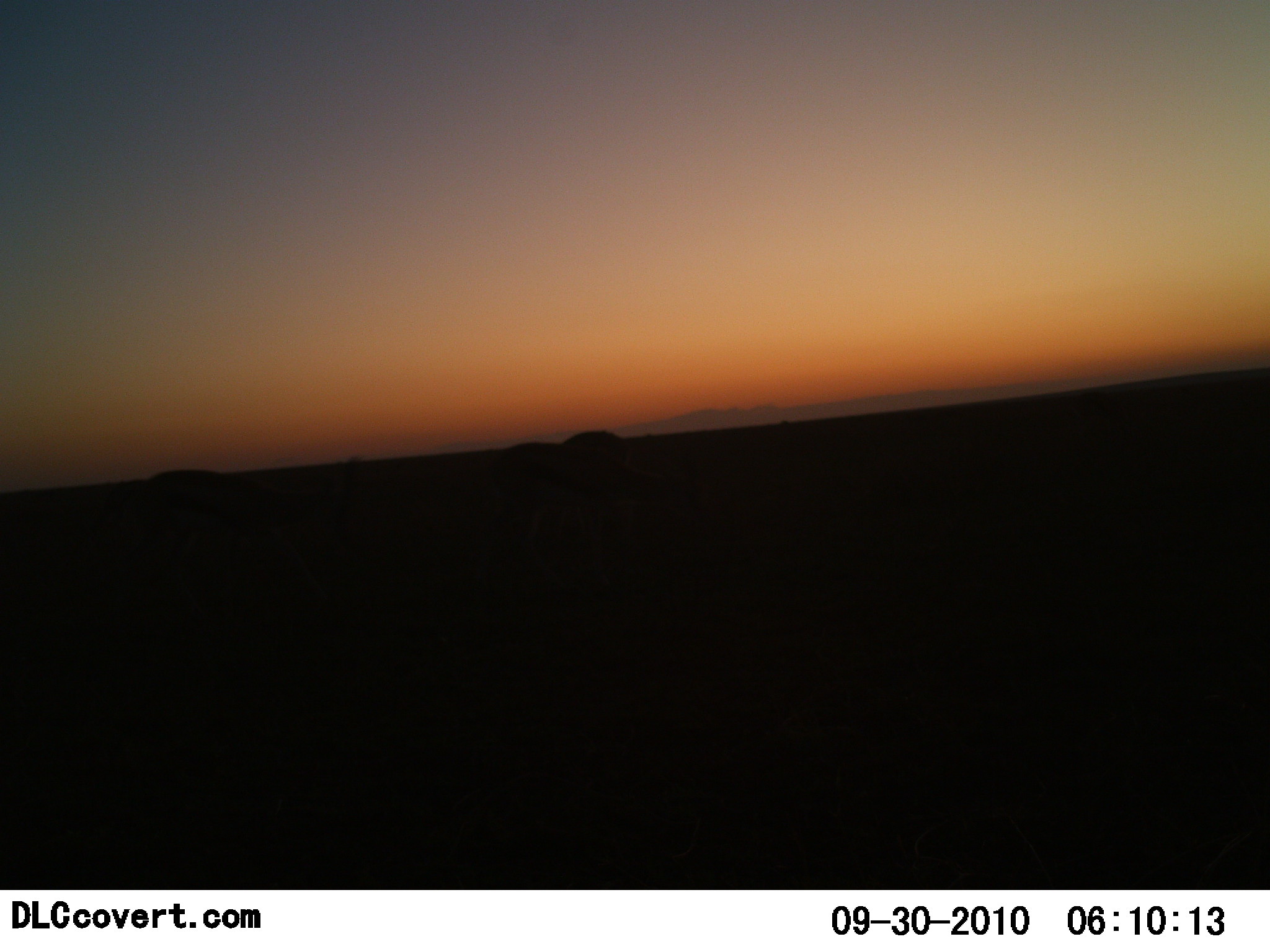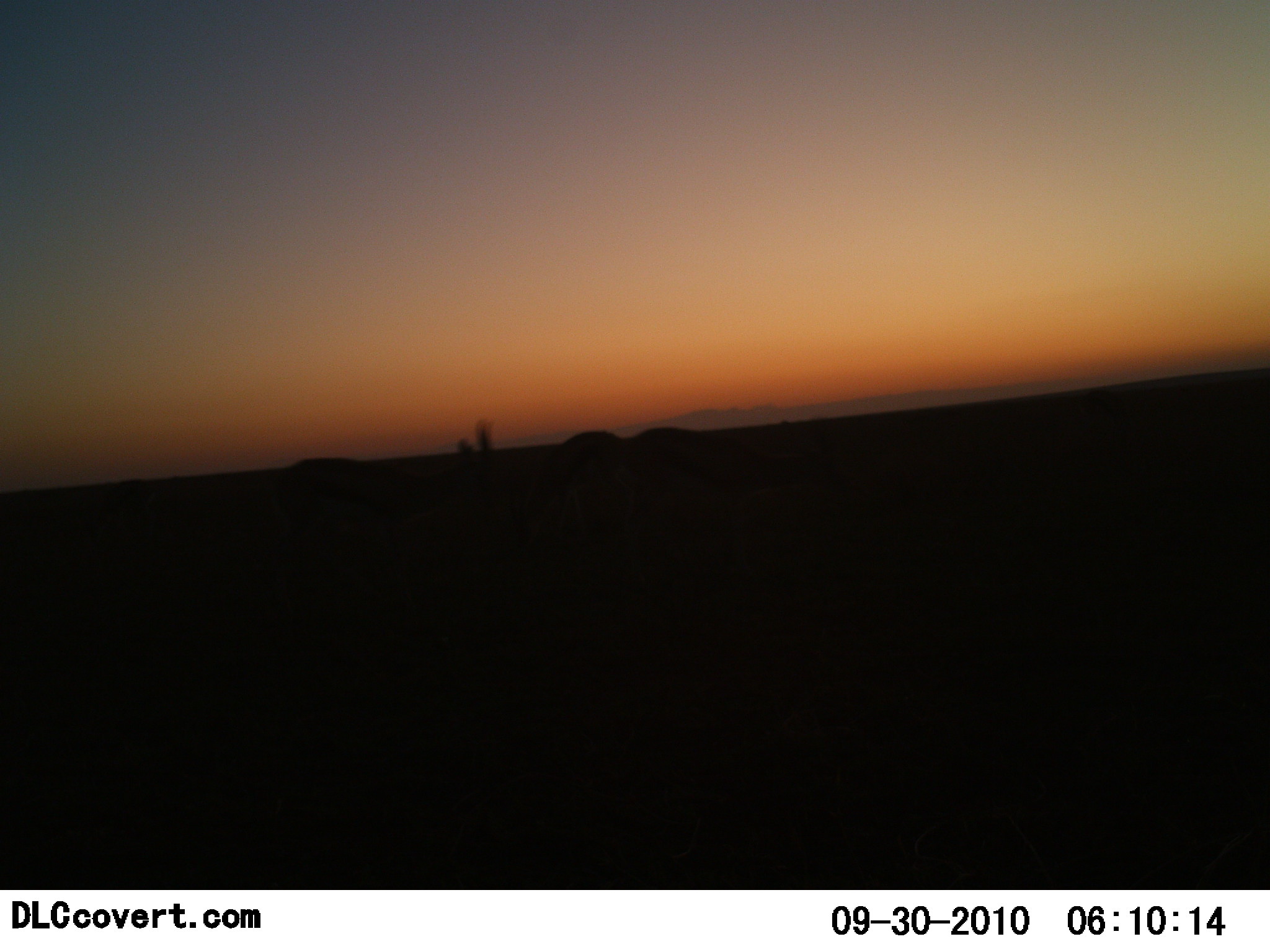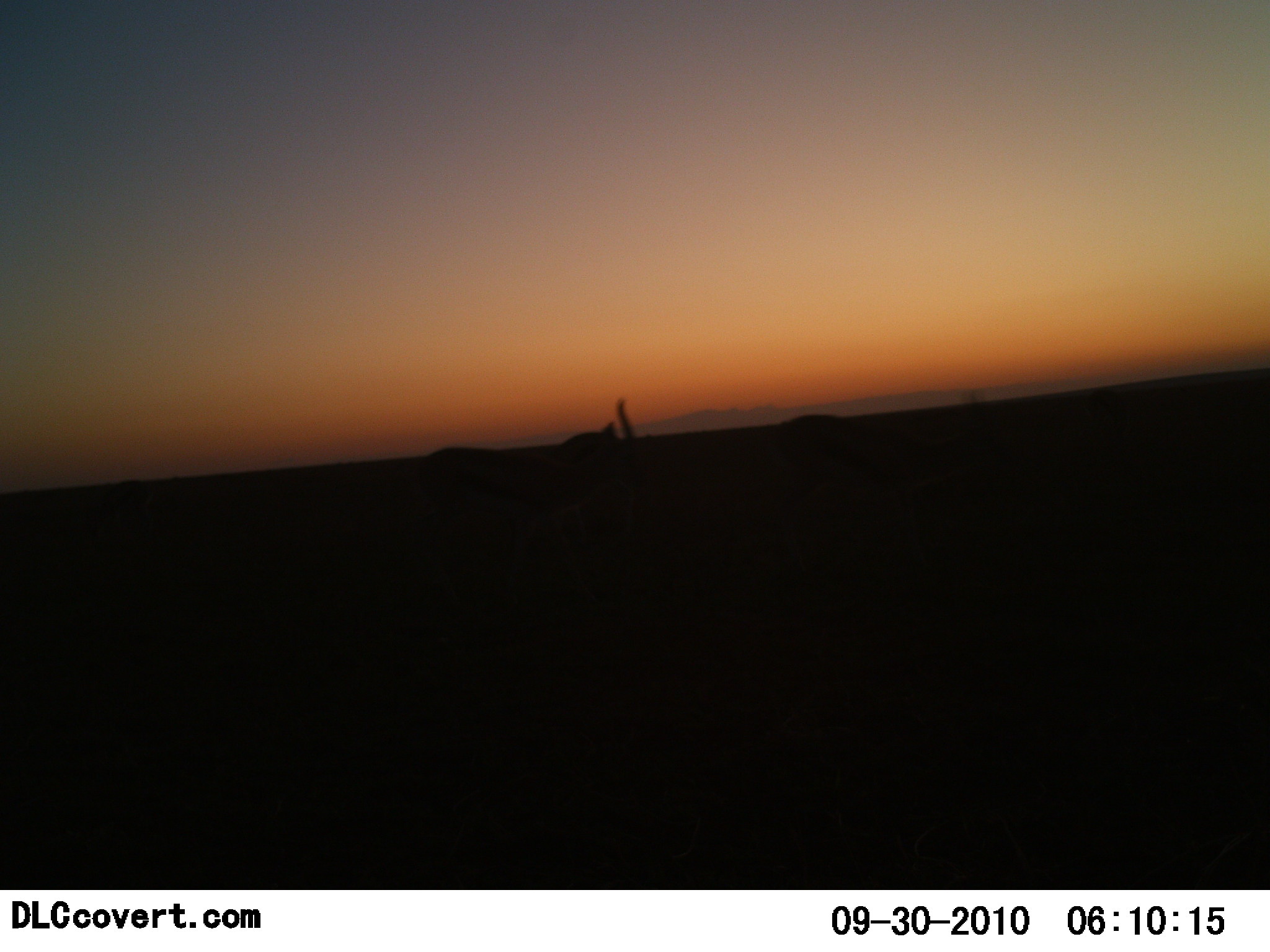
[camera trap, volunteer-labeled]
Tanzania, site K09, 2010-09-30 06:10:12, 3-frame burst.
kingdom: Animalia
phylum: Chordata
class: Mammalia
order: Artiodactyla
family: Bovidae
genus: Eudorcas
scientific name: Eudorcas thomsonii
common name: thomson's gazelle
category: gazellethomsons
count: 2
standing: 14%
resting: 0%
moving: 100%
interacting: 0%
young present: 0%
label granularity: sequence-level